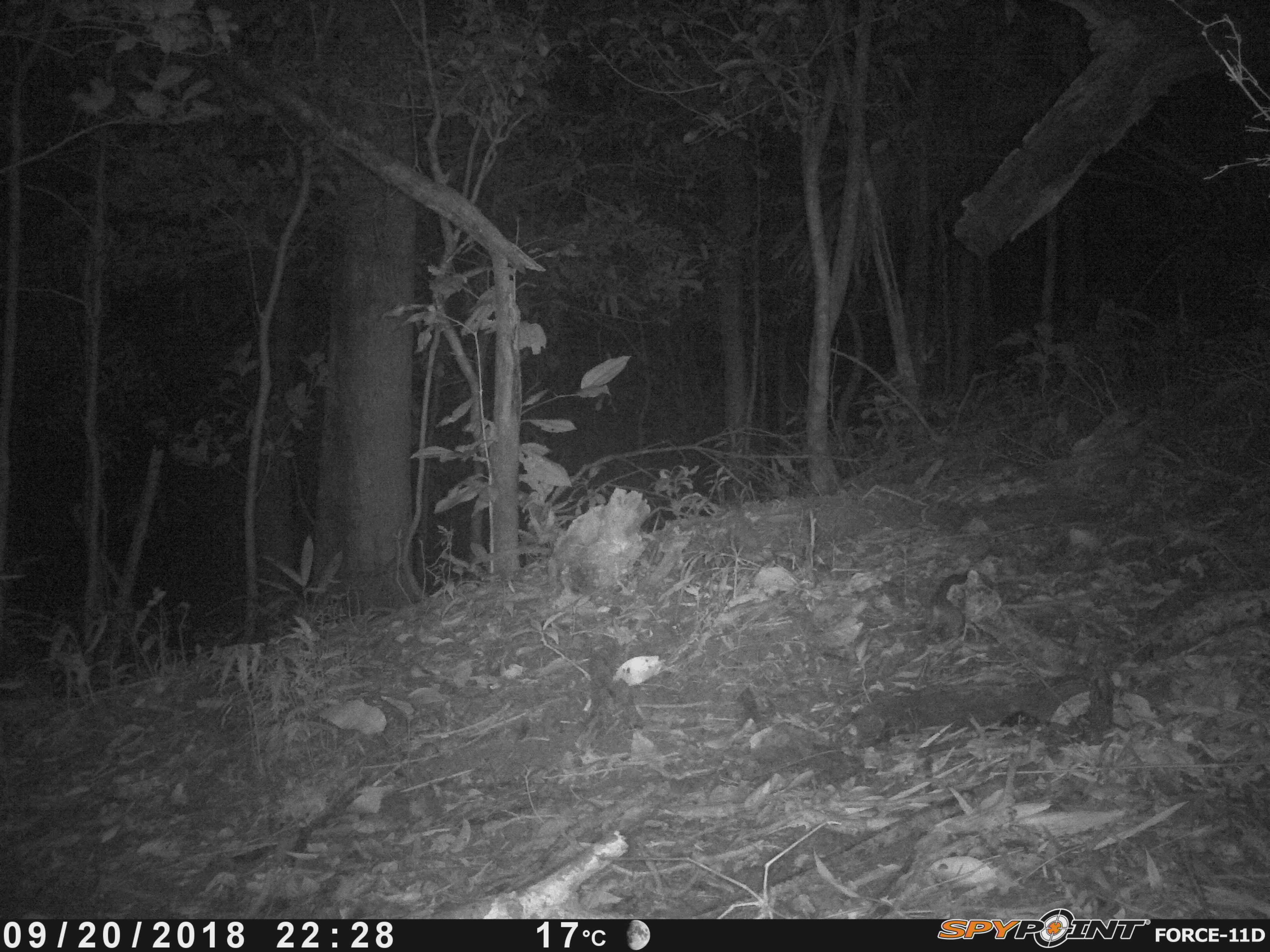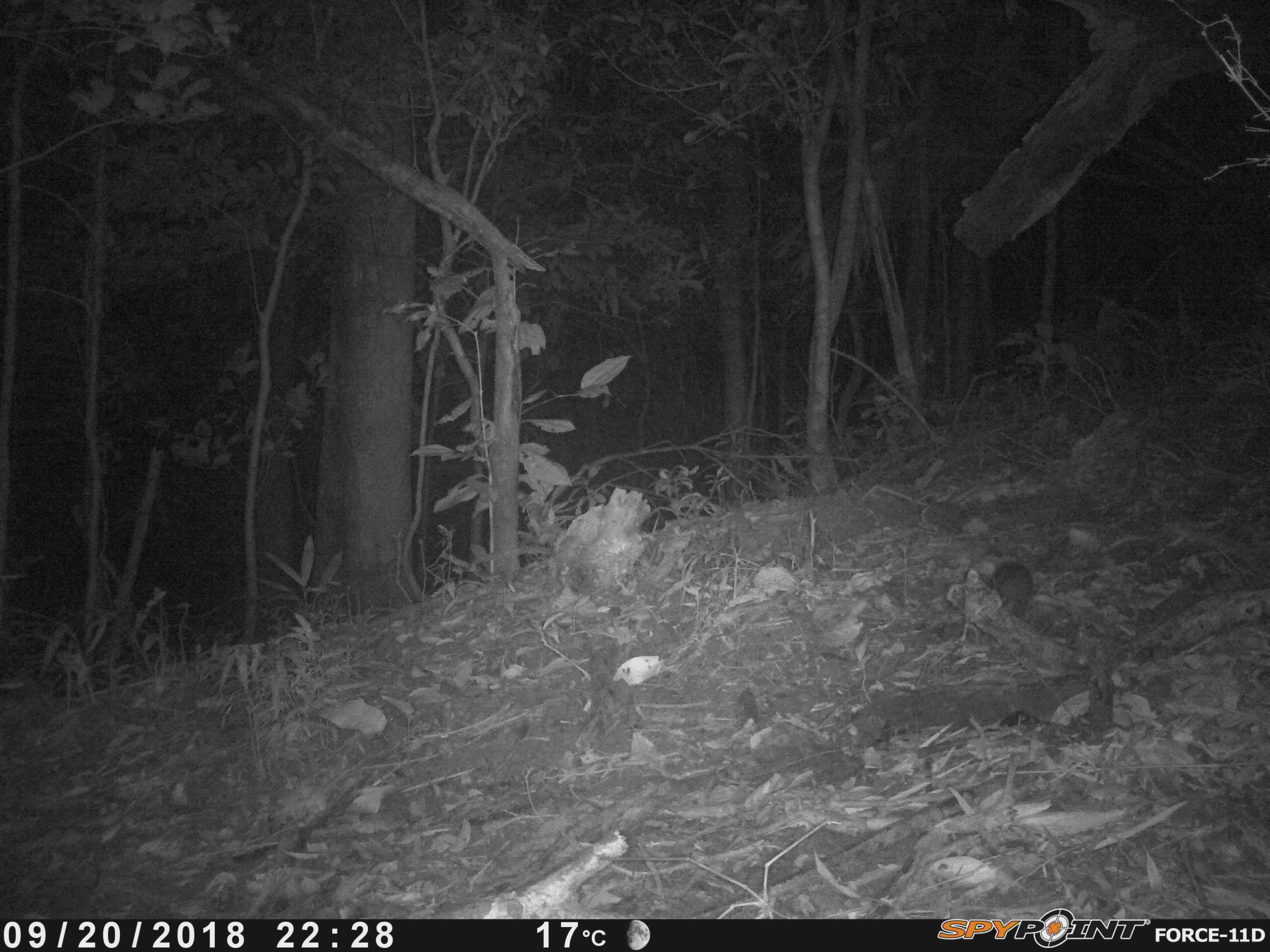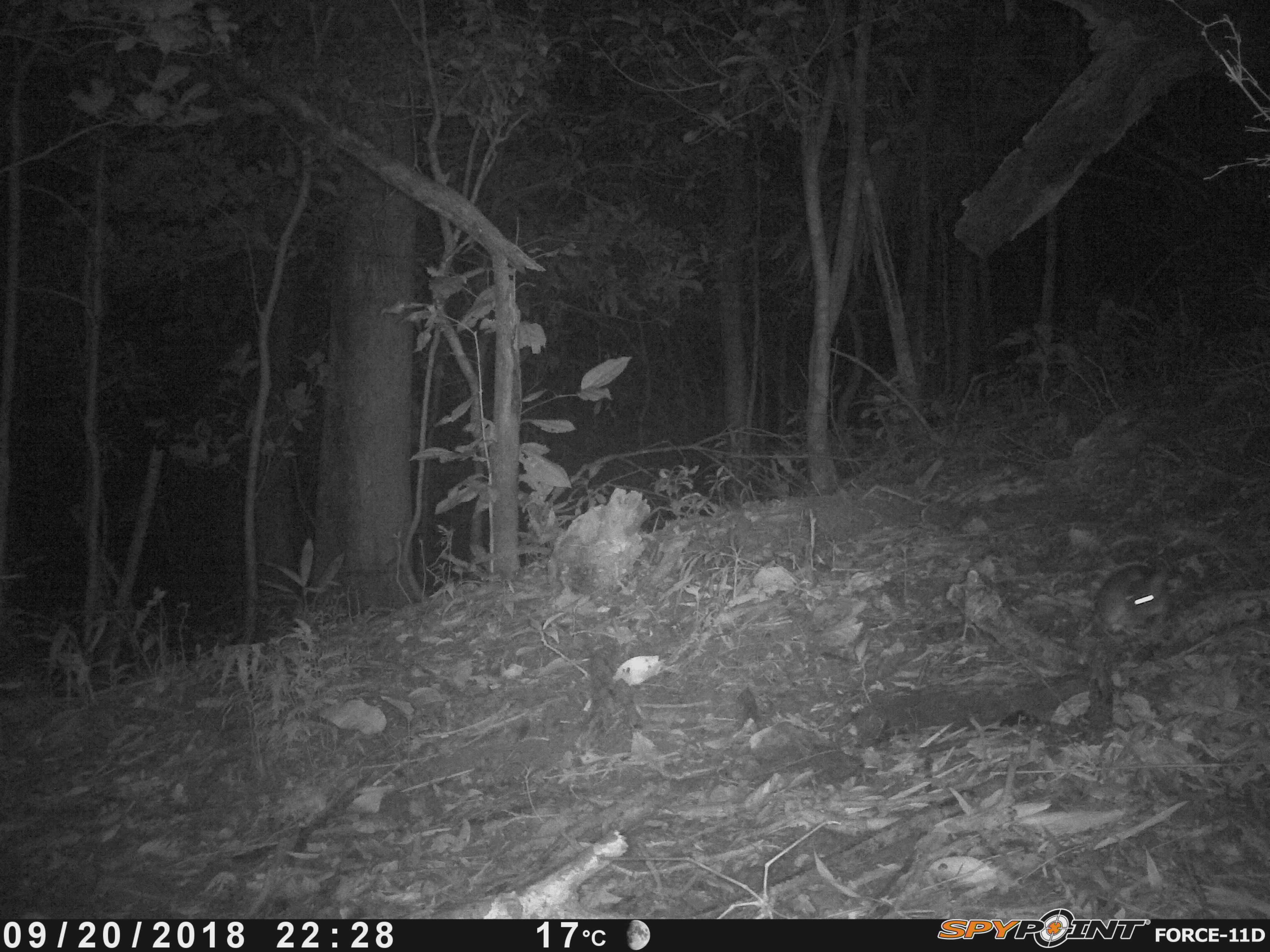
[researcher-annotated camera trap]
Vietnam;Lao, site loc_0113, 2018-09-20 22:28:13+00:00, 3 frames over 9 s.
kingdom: Animalia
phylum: Chordata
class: Mammalia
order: Rodentia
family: Muridae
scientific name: Muridae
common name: old-world mice and rats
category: unidentified murid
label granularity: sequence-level